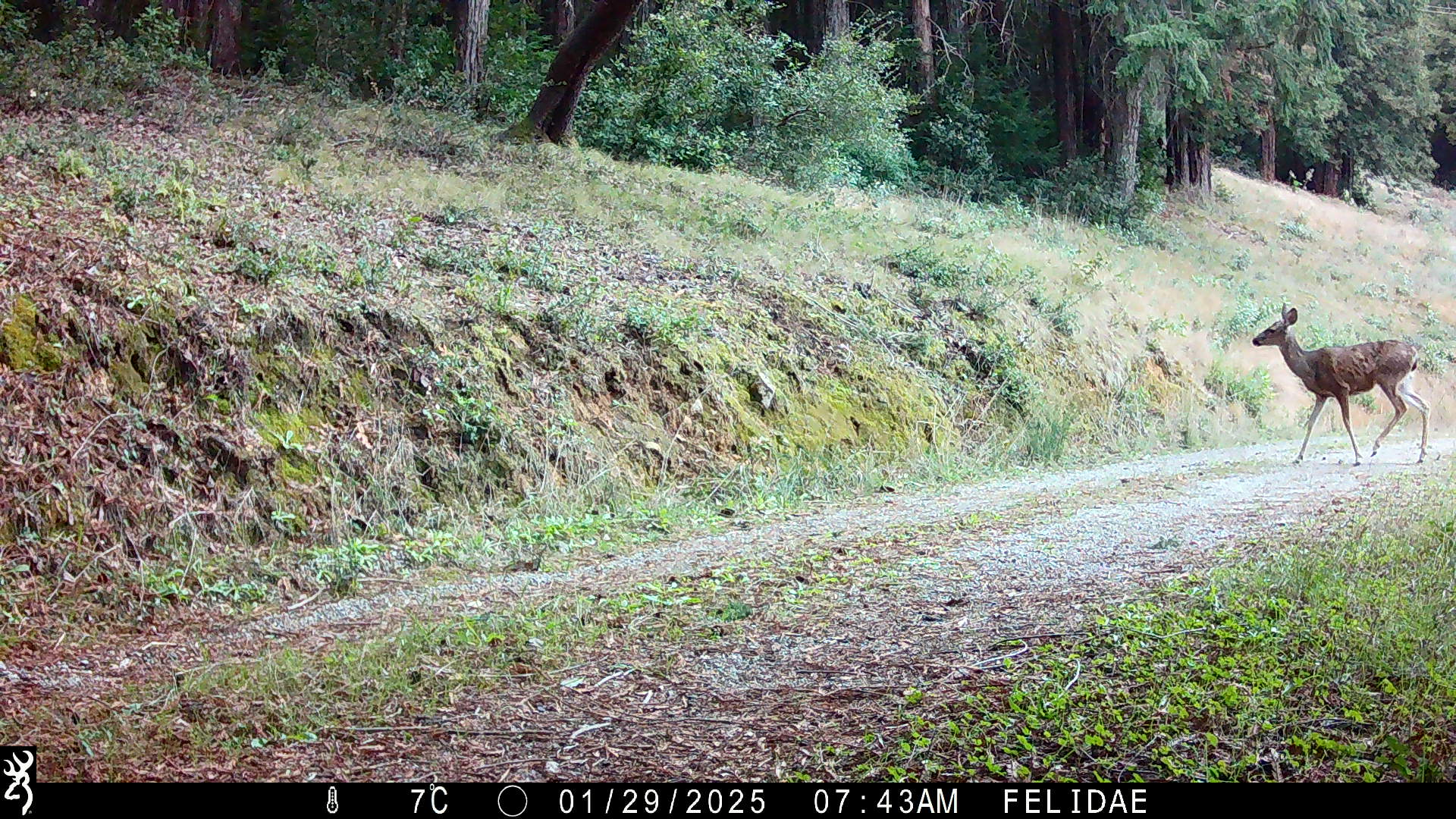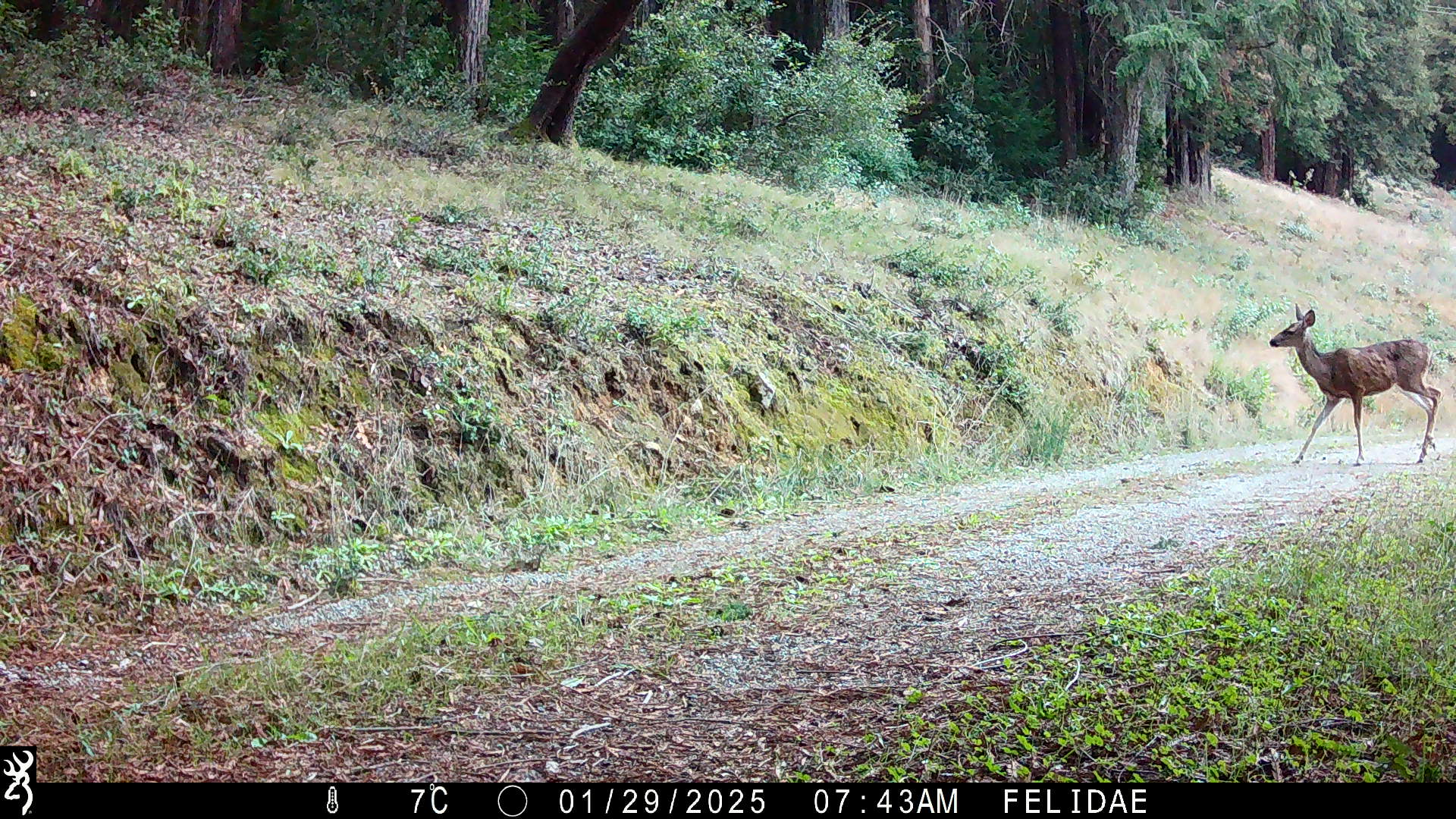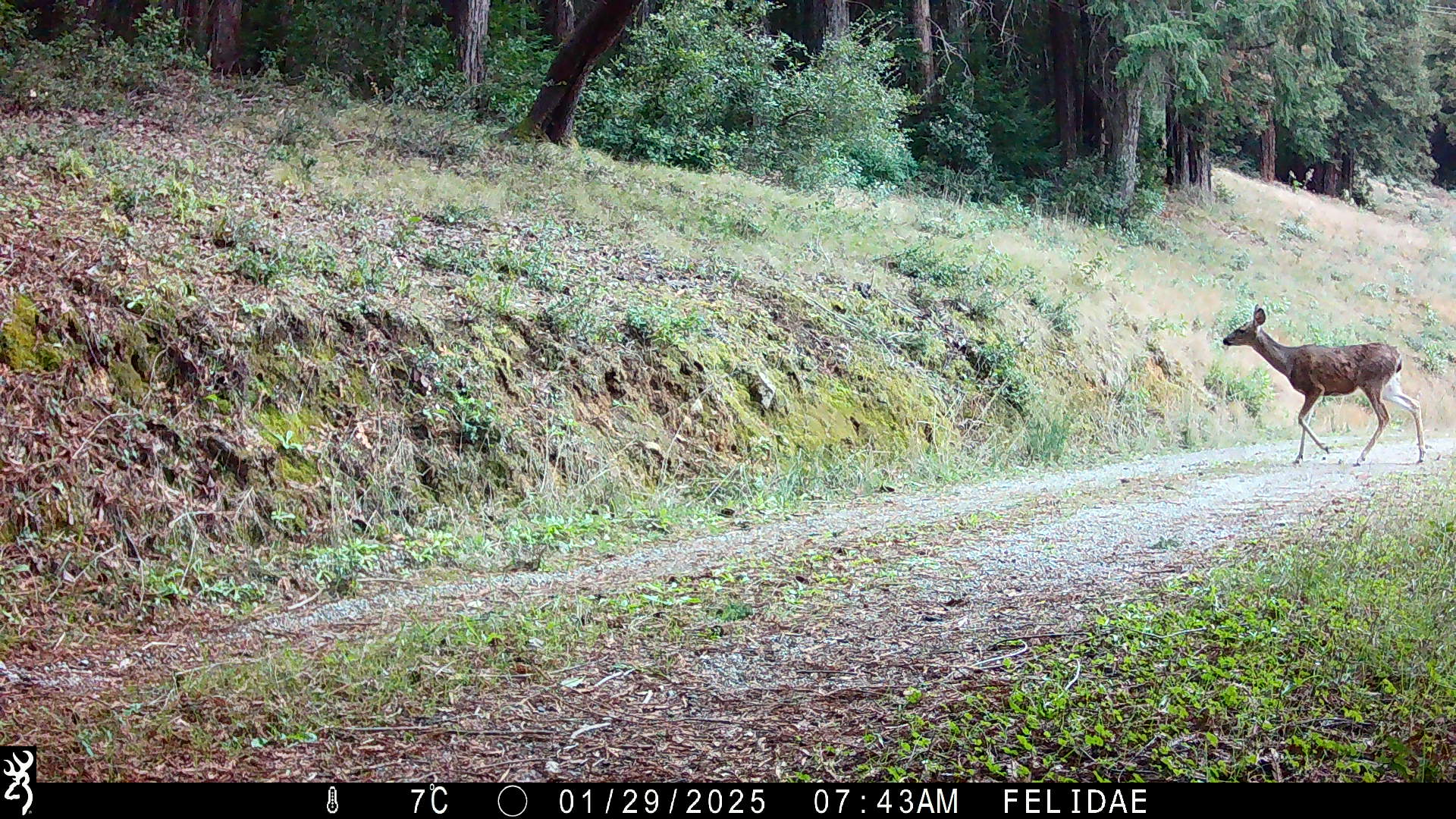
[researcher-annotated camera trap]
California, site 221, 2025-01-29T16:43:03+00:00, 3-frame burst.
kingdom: Animalia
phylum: Chordata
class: Mammalia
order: Artiodactyla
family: Cervidae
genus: Odocoileus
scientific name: Odocoileus hemionus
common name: mule deer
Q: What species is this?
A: Mule deer (Odocoileus hemionus).